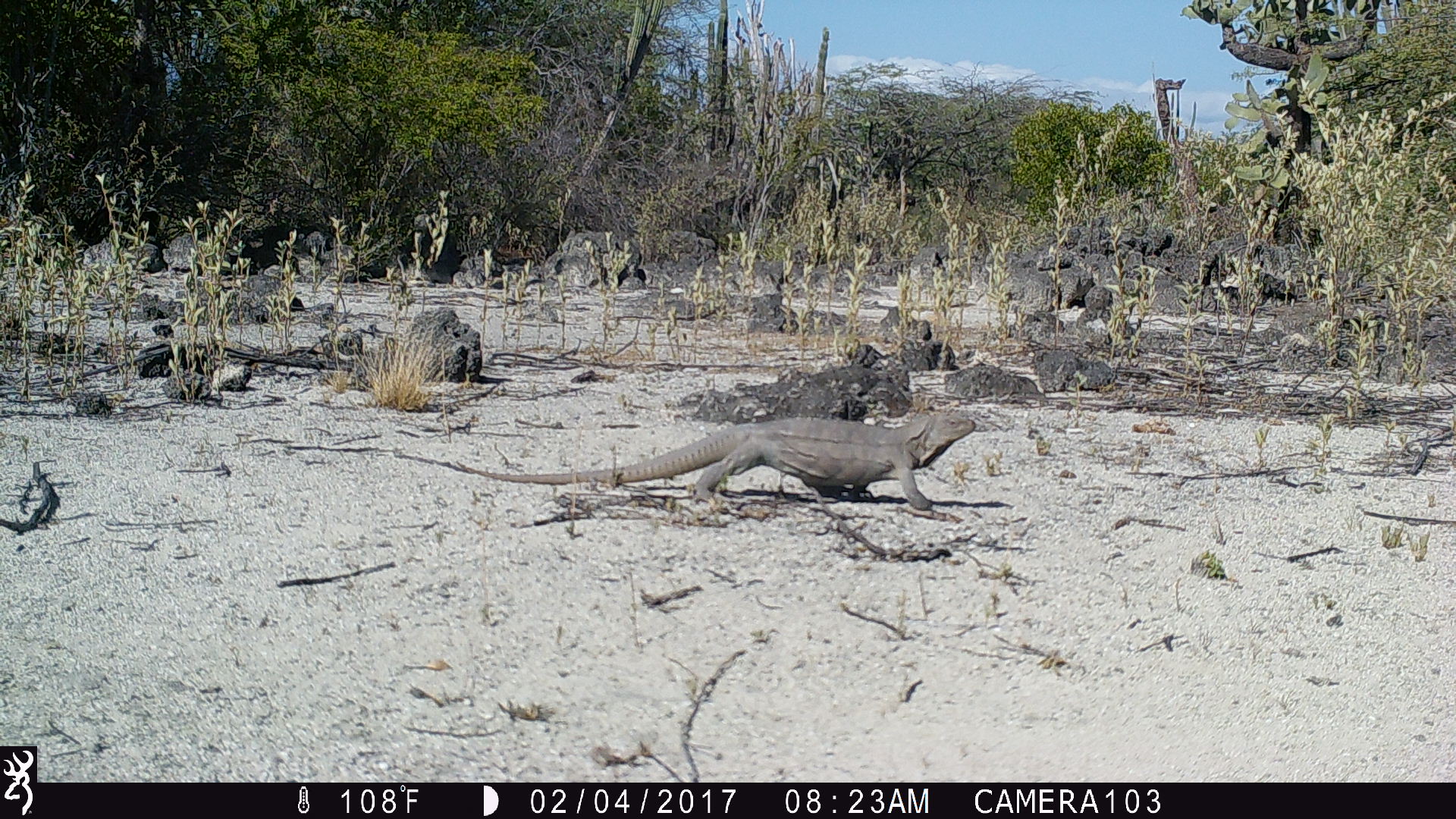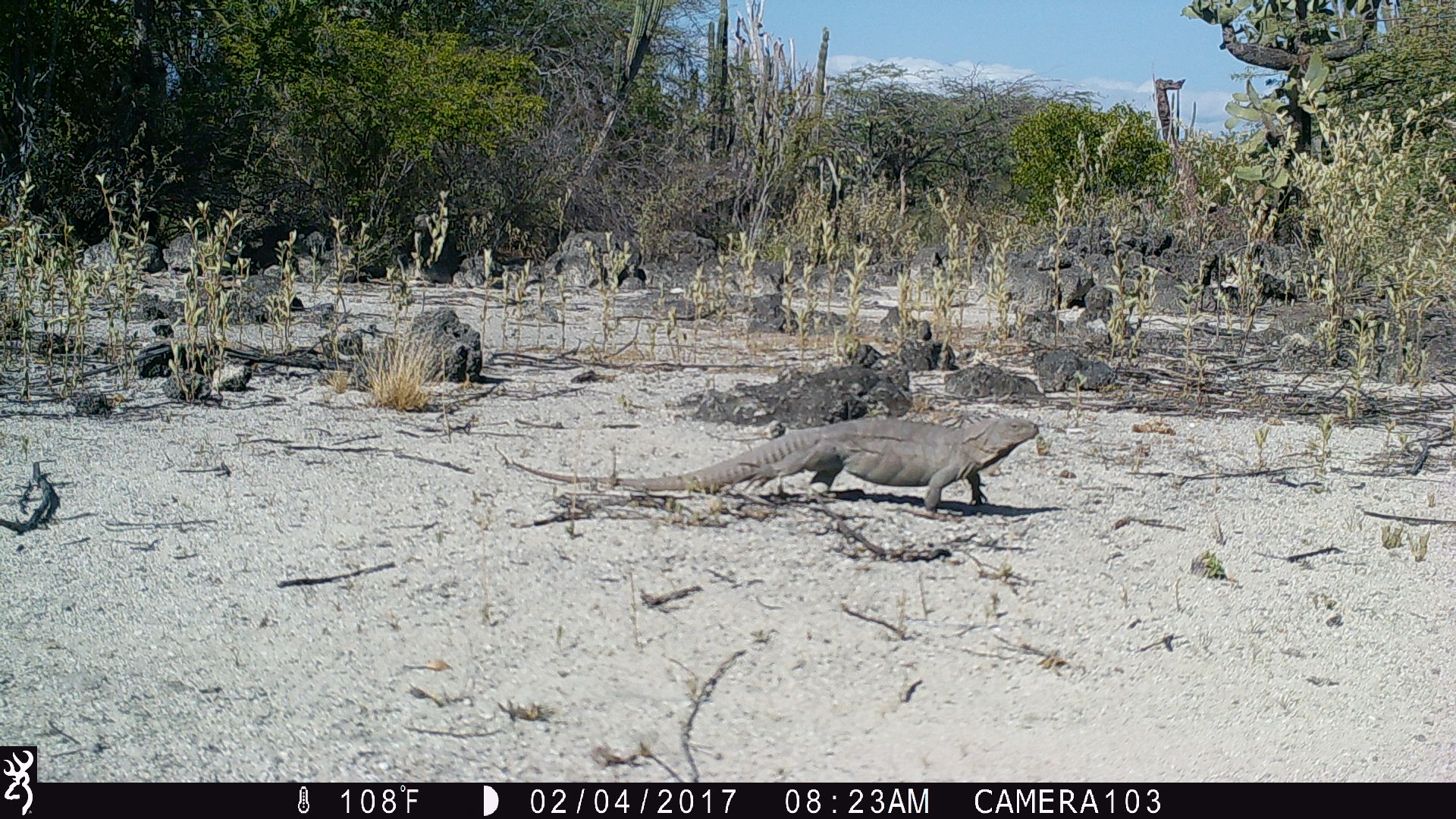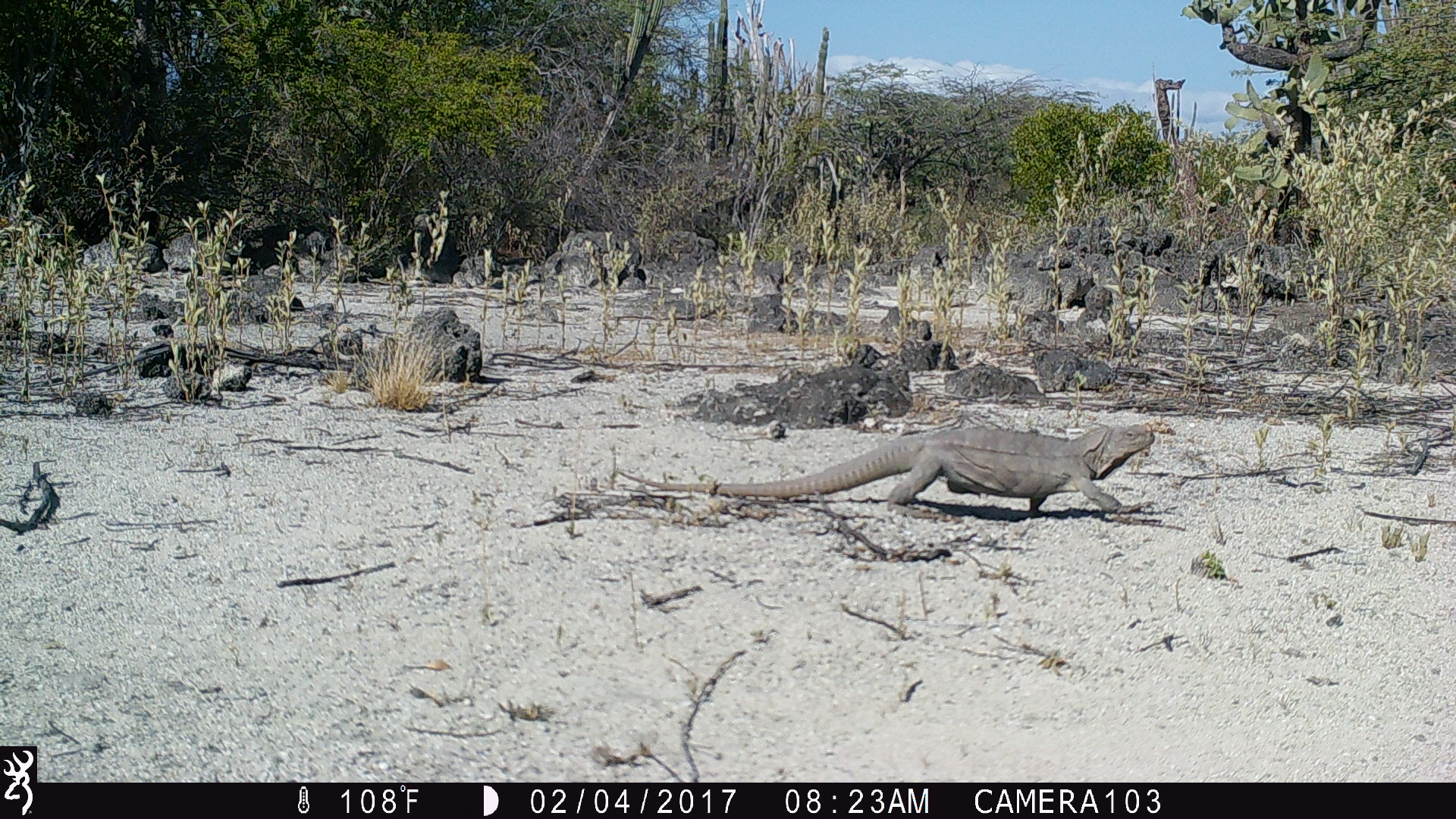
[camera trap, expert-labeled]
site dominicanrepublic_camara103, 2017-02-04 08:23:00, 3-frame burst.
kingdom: Animalia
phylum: Chordata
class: Reptilia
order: Squamata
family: Iguanidae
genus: Iguana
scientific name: Iguana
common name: typical iguanas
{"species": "Iguana (typical iguanas)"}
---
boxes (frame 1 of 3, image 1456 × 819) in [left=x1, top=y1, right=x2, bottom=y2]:
iguana: [left=481, top=409, right=977, bottom=512]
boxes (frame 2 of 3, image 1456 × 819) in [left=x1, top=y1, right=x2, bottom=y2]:
iguana: [left=508, top=416, right=1037, bottom=517]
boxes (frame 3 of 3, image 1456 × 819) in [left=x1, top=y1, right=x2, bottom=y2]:
iguana: [left=615, top=423, right=1166, bottom=519]